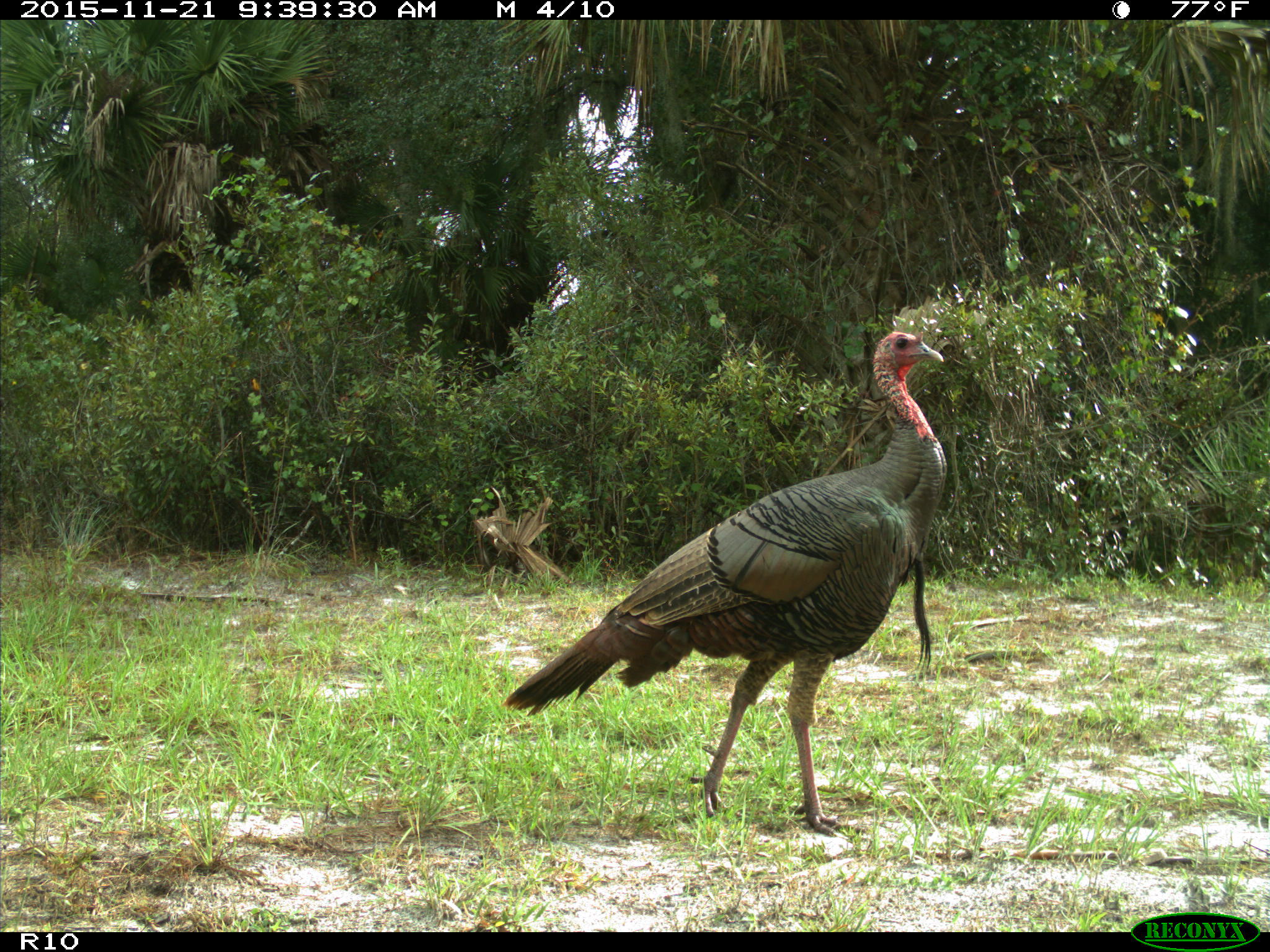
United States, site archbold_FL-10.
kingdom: Animalia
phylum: Chordata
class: Aves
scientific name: Aves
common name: birds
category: unidentified bird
Unidentified bird (birds) (Aves).